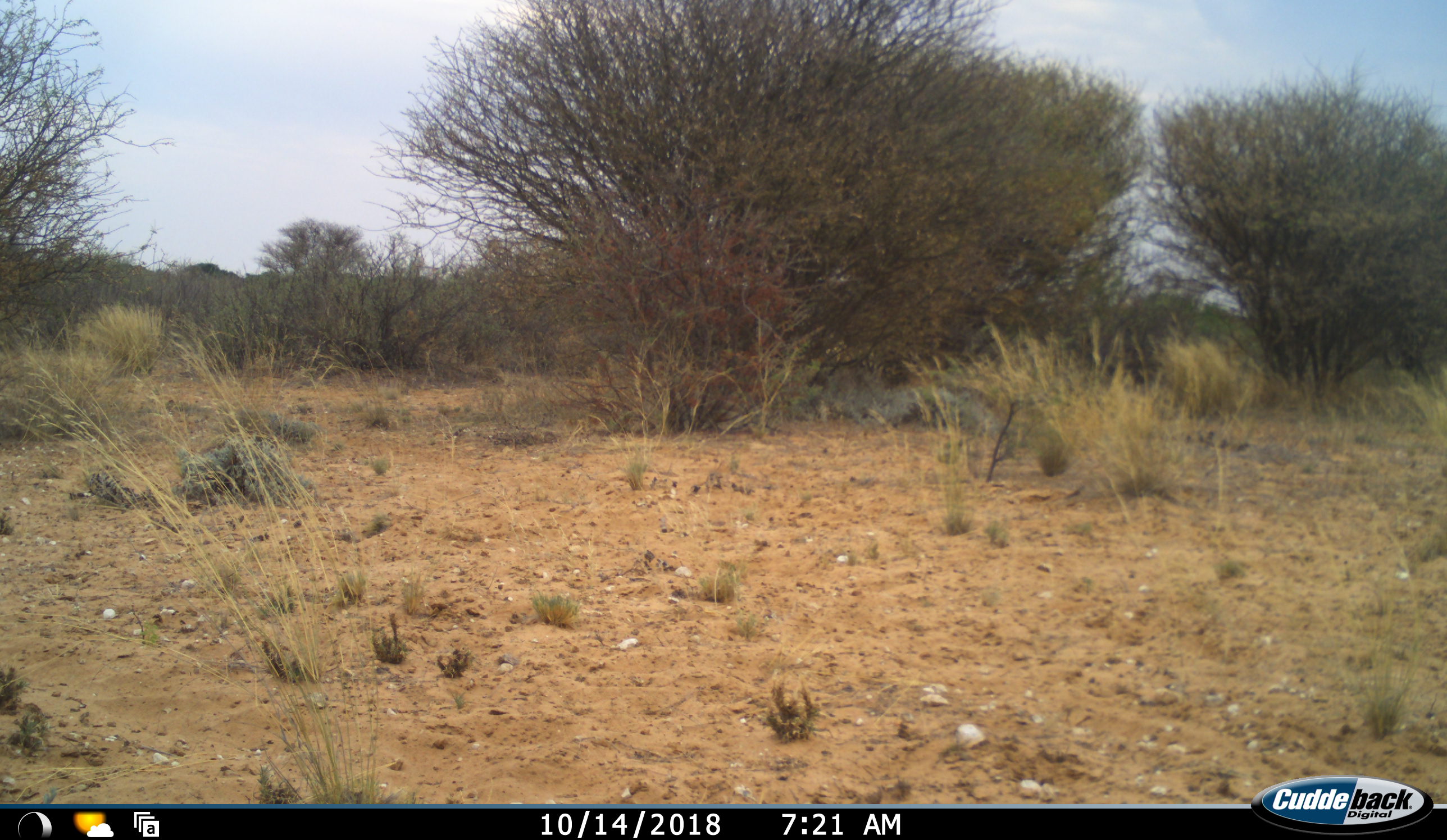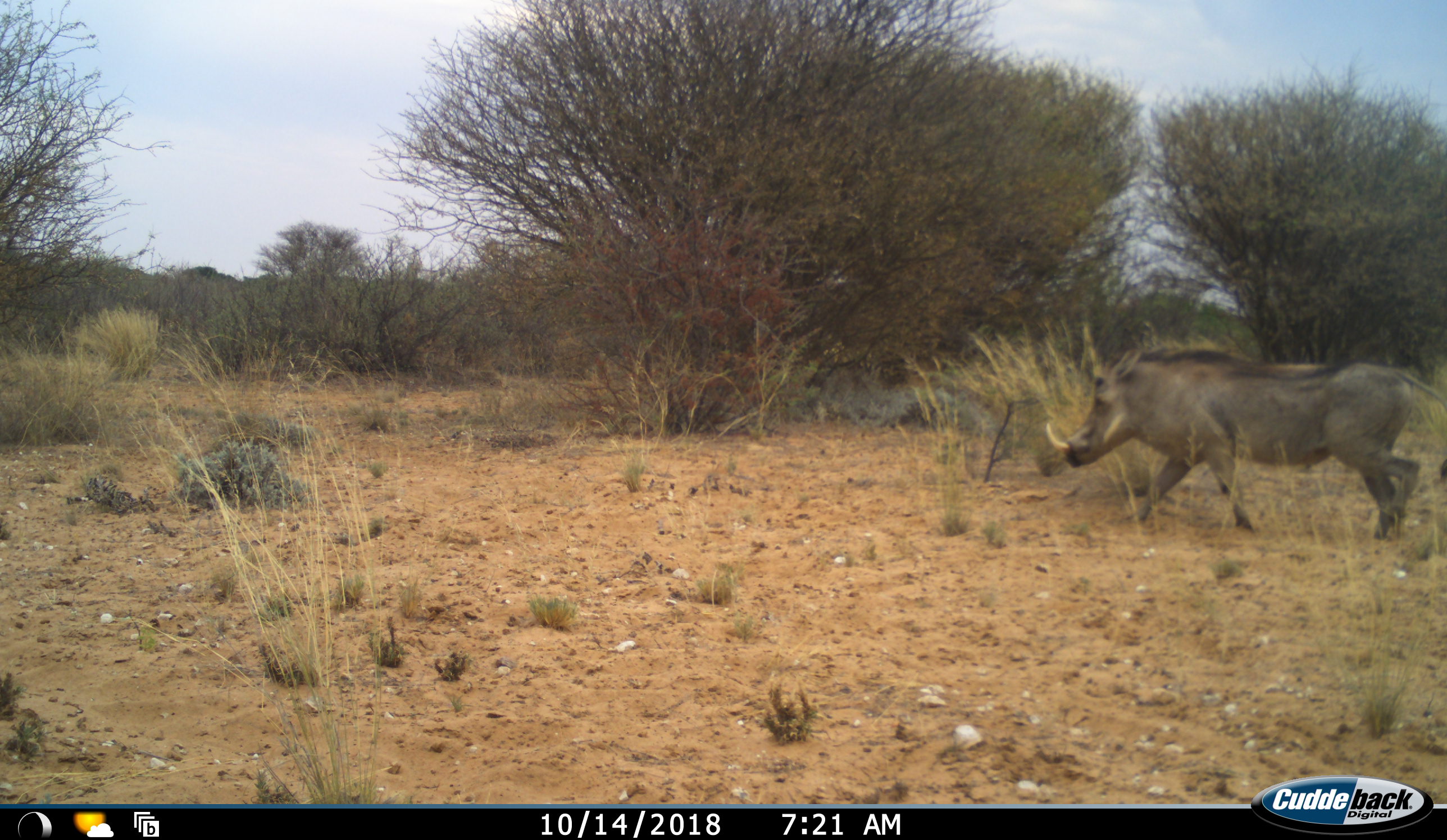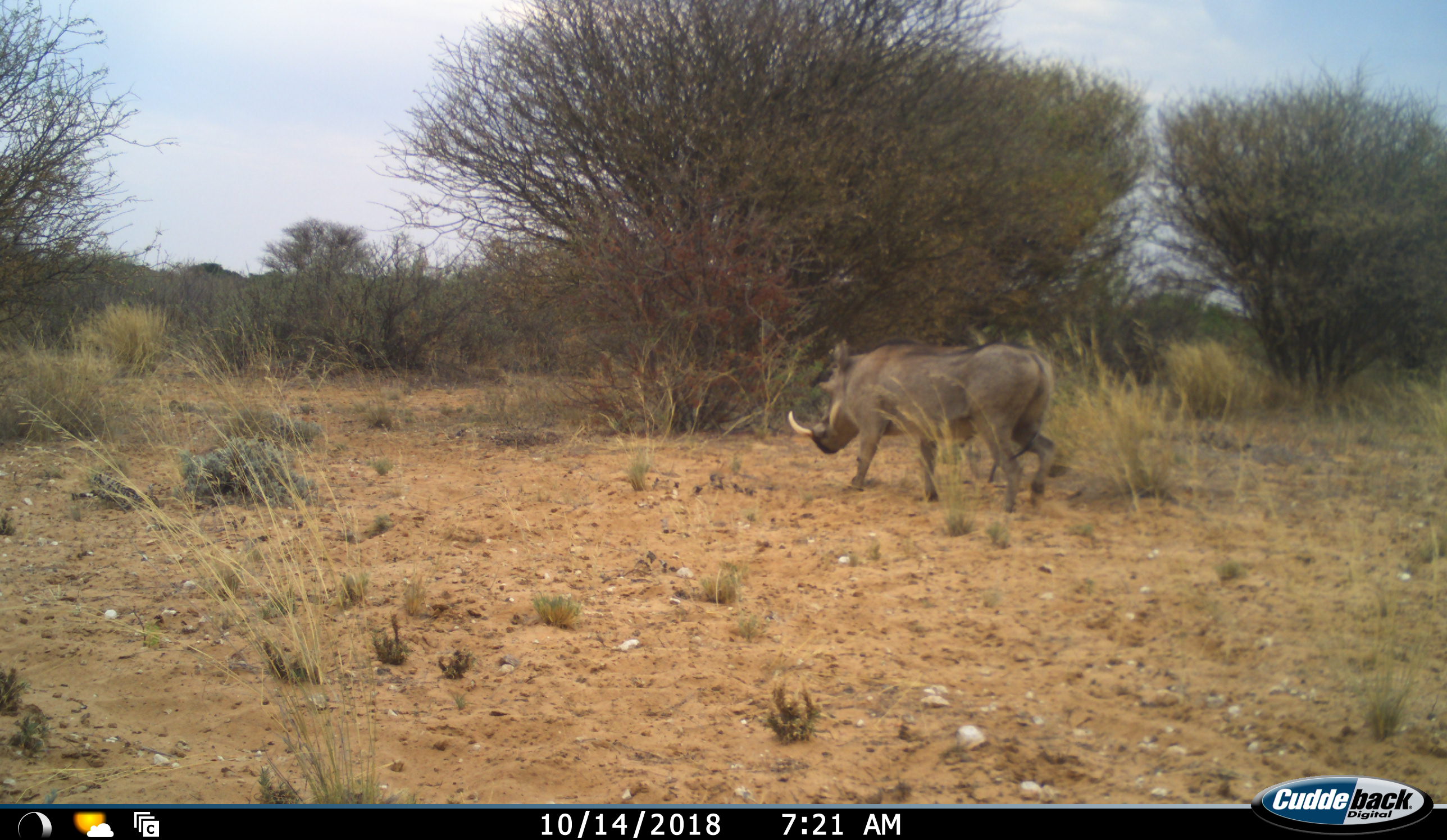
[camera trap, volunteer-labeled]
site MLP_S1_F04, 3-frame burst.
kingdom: Animalia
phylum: Chordata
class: Mammalia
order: Artiodactyla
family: Suidae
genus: Phacochoerus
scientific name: Phacochoerus africanus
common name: warthog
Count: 1.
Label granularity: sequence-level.